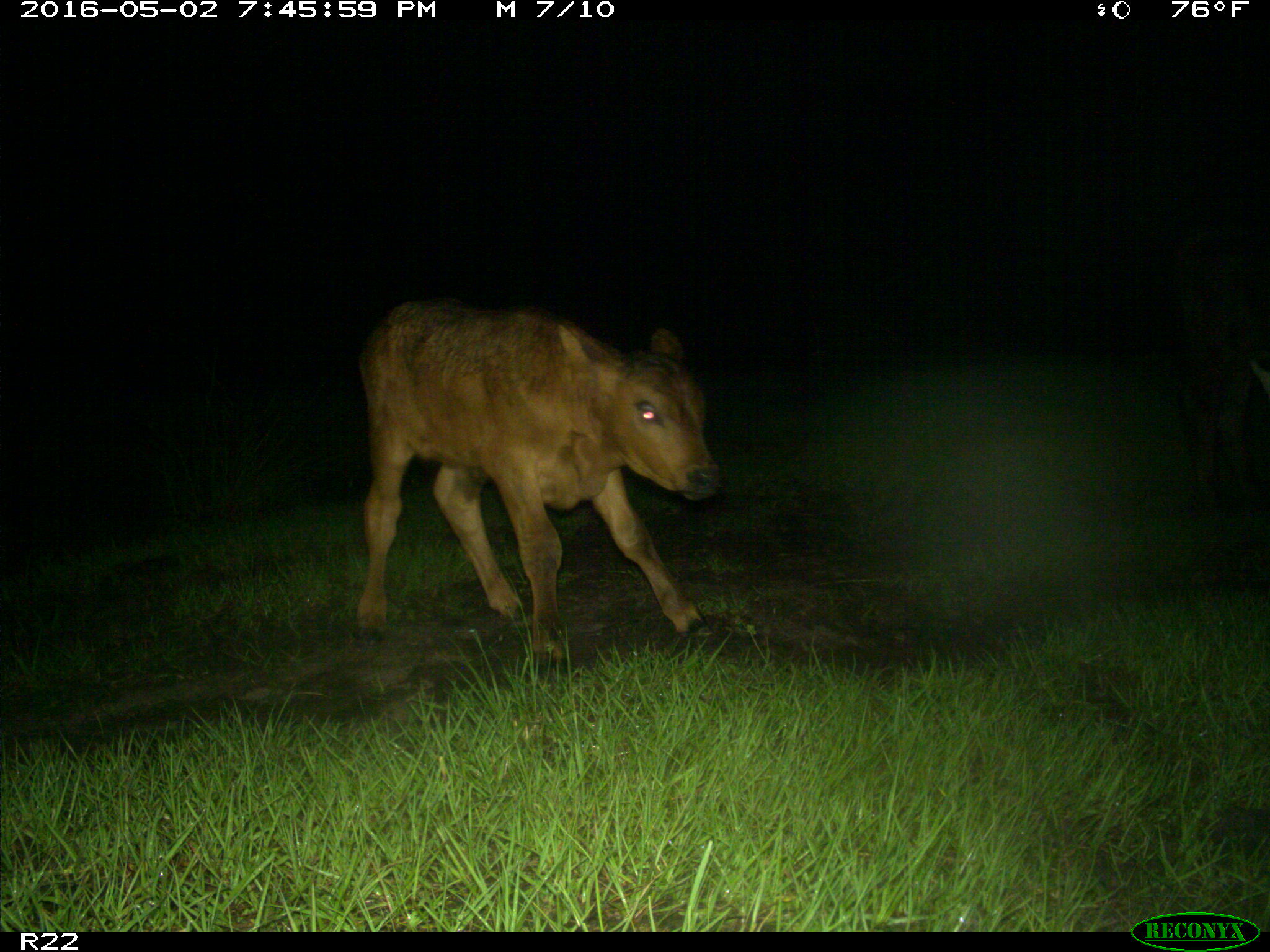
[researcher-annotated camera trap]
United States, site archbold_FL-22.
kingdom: Animalia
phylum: Chordata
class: Mammalia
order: Artiodactyla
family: Bovidae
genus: Bos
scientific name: Bos taurus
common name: domestic cow